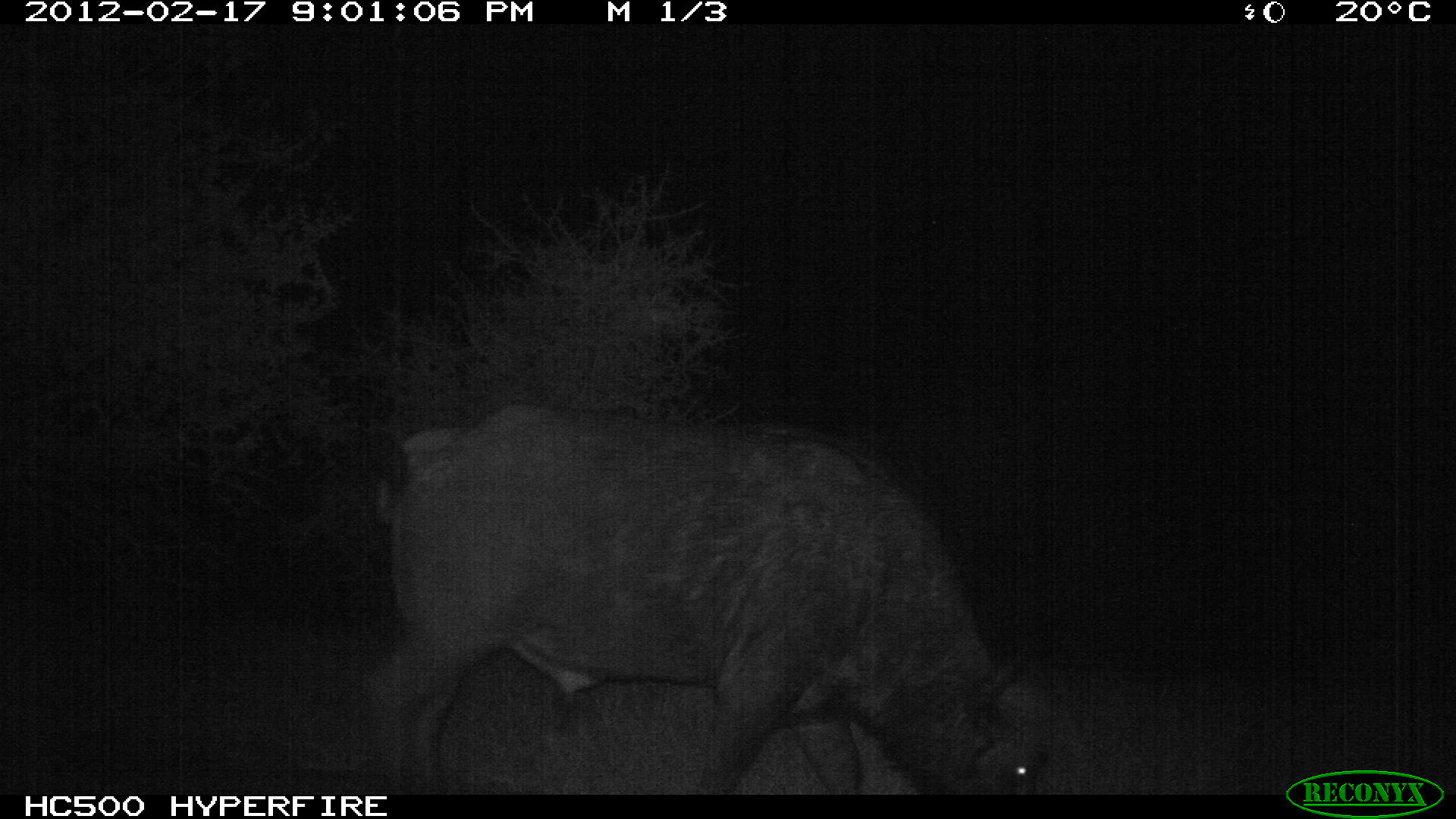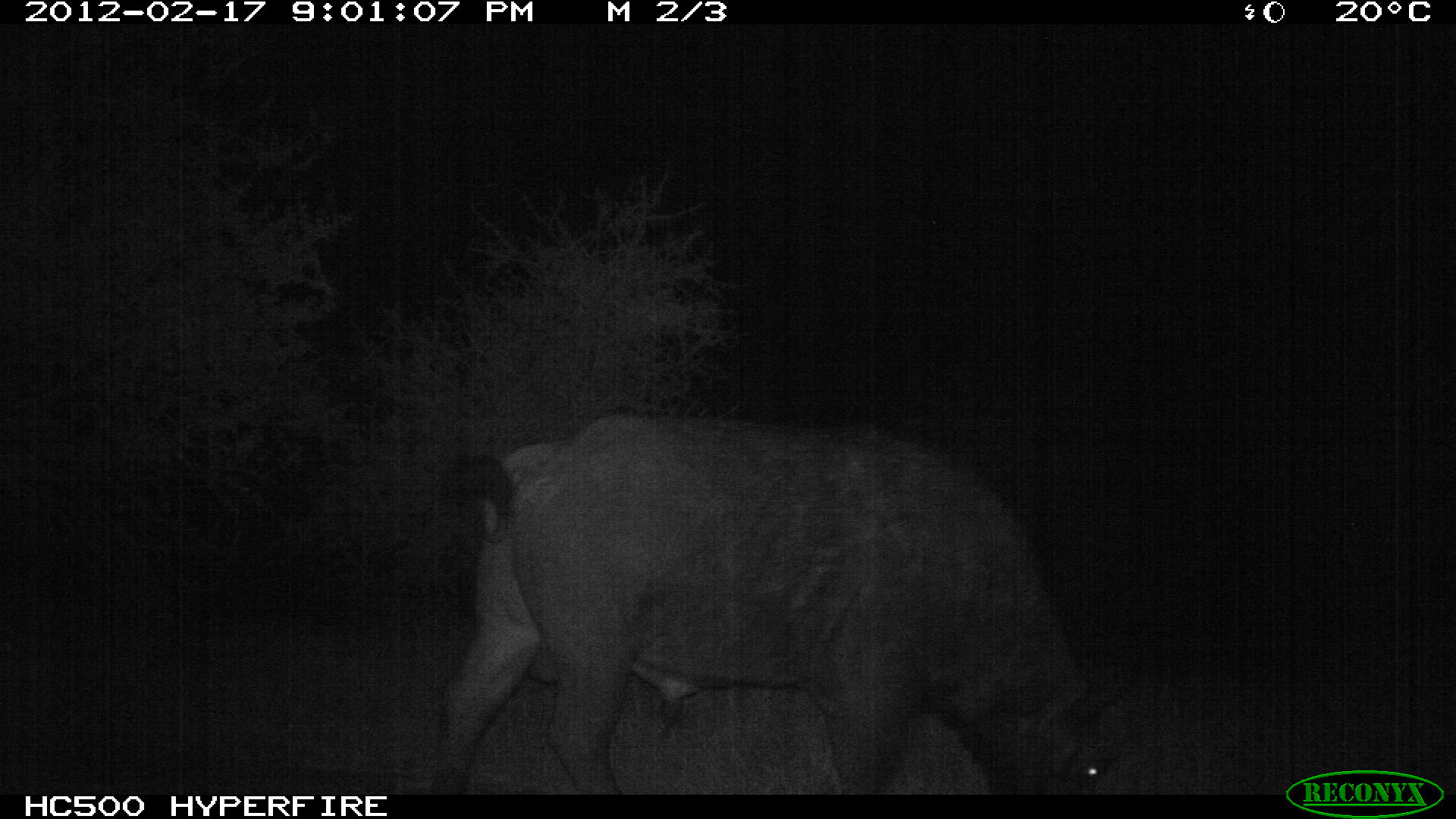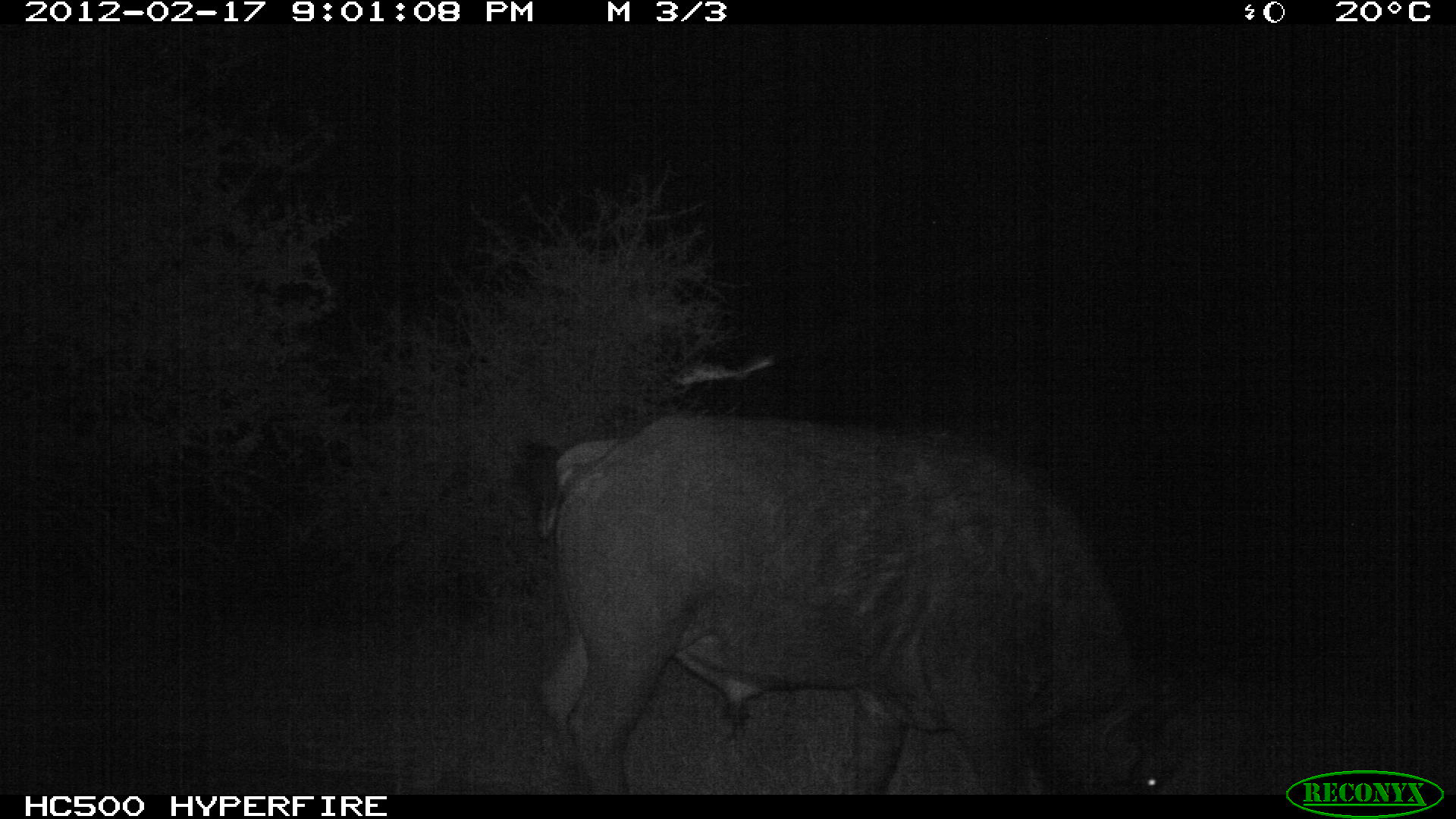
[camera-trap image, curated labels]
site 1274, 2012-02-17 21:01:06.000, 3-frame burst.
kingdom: Animalia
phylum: Chordata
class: Mammalia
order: Artiodactyla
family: Bovidae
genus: Syncerus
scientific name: Syncerus caffer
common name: african buffalo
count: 1